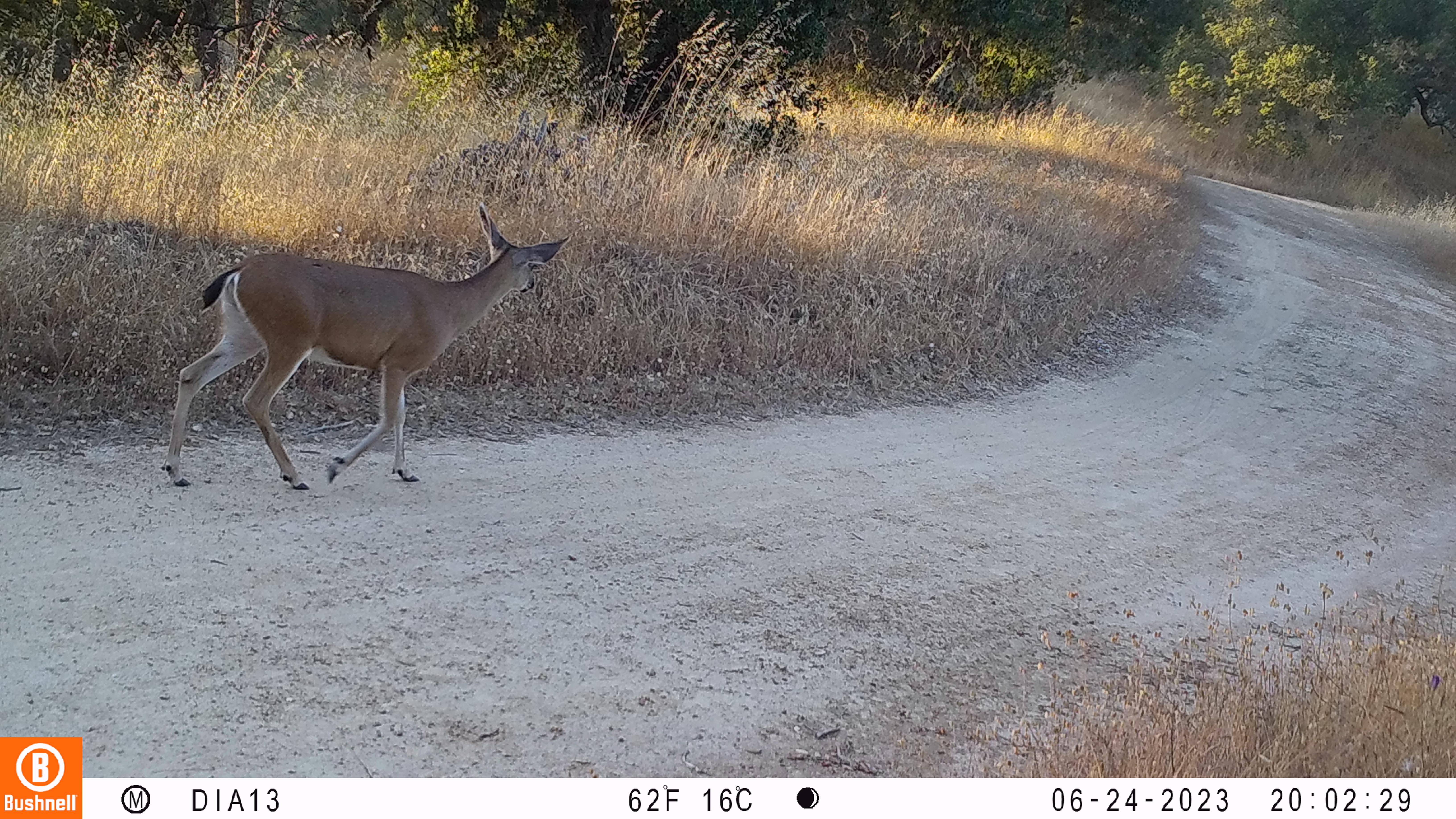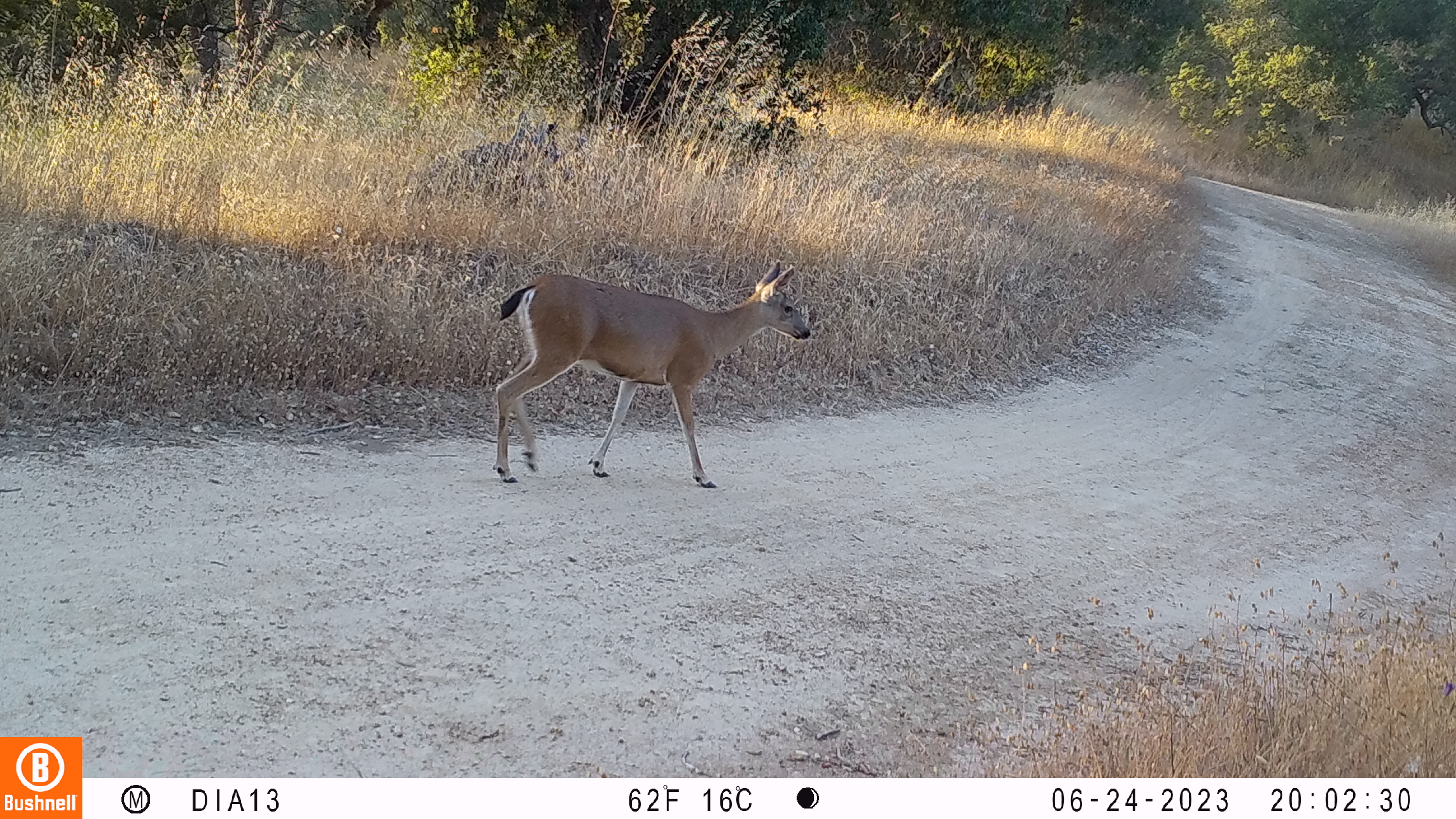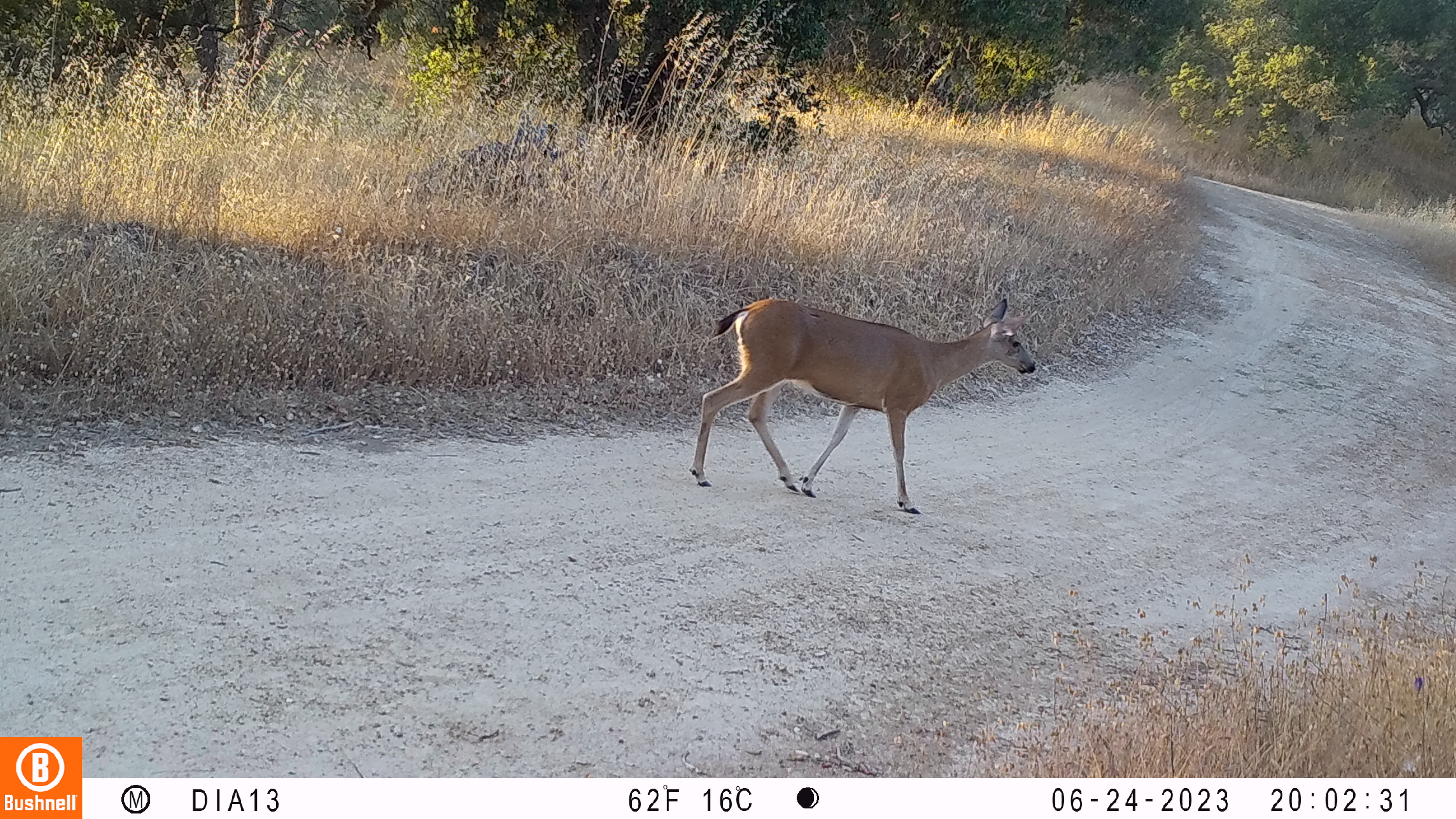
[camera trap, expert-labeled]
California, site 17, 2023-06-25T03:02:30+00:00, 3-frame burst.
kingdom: Animalia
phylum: Chordata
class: Mammalia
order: Artiodactyla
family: Cervidae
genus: Odocoileus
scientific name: Odocoileus hemionus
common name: mule deer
Mule deer (Odocoileus hemionus).